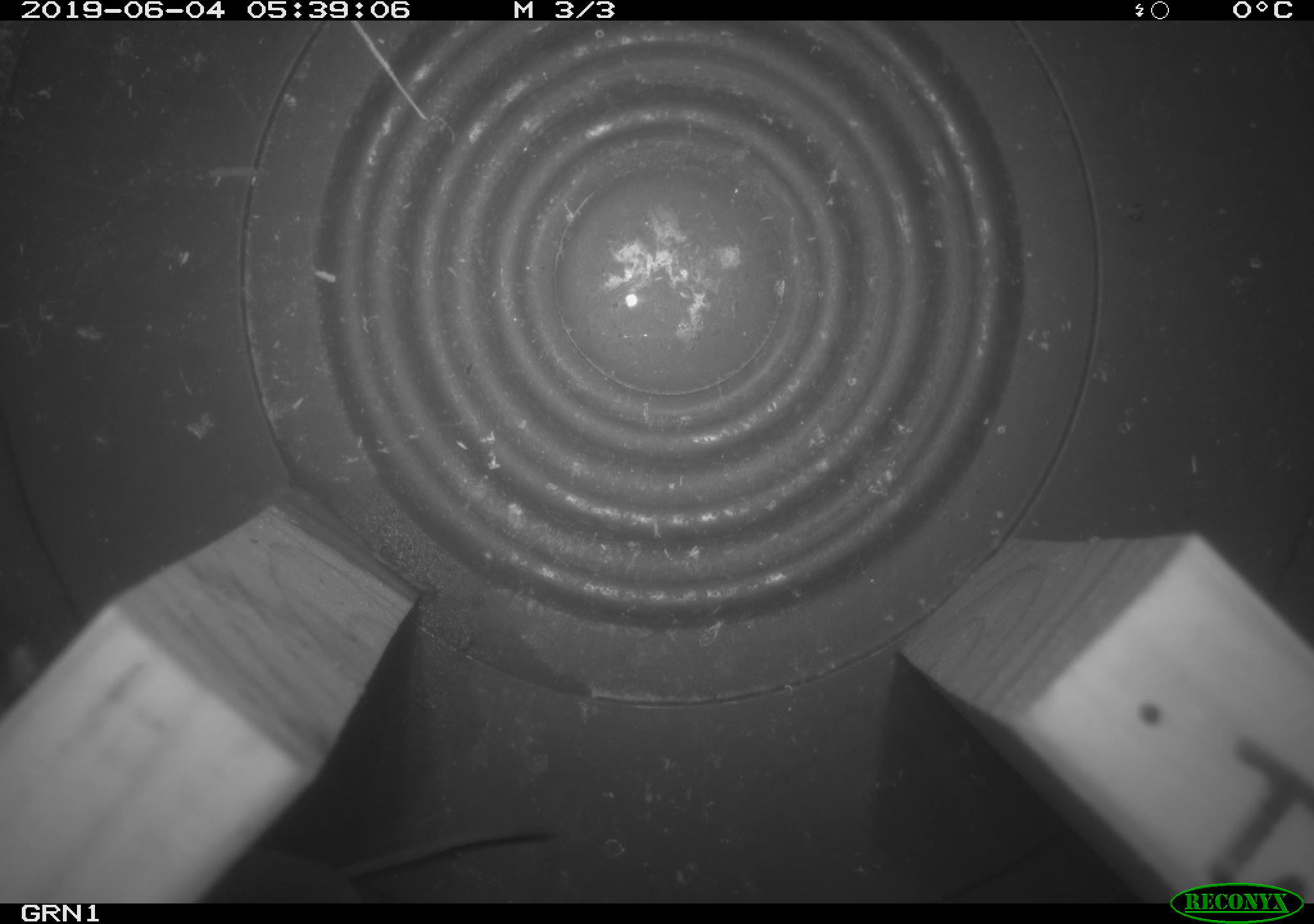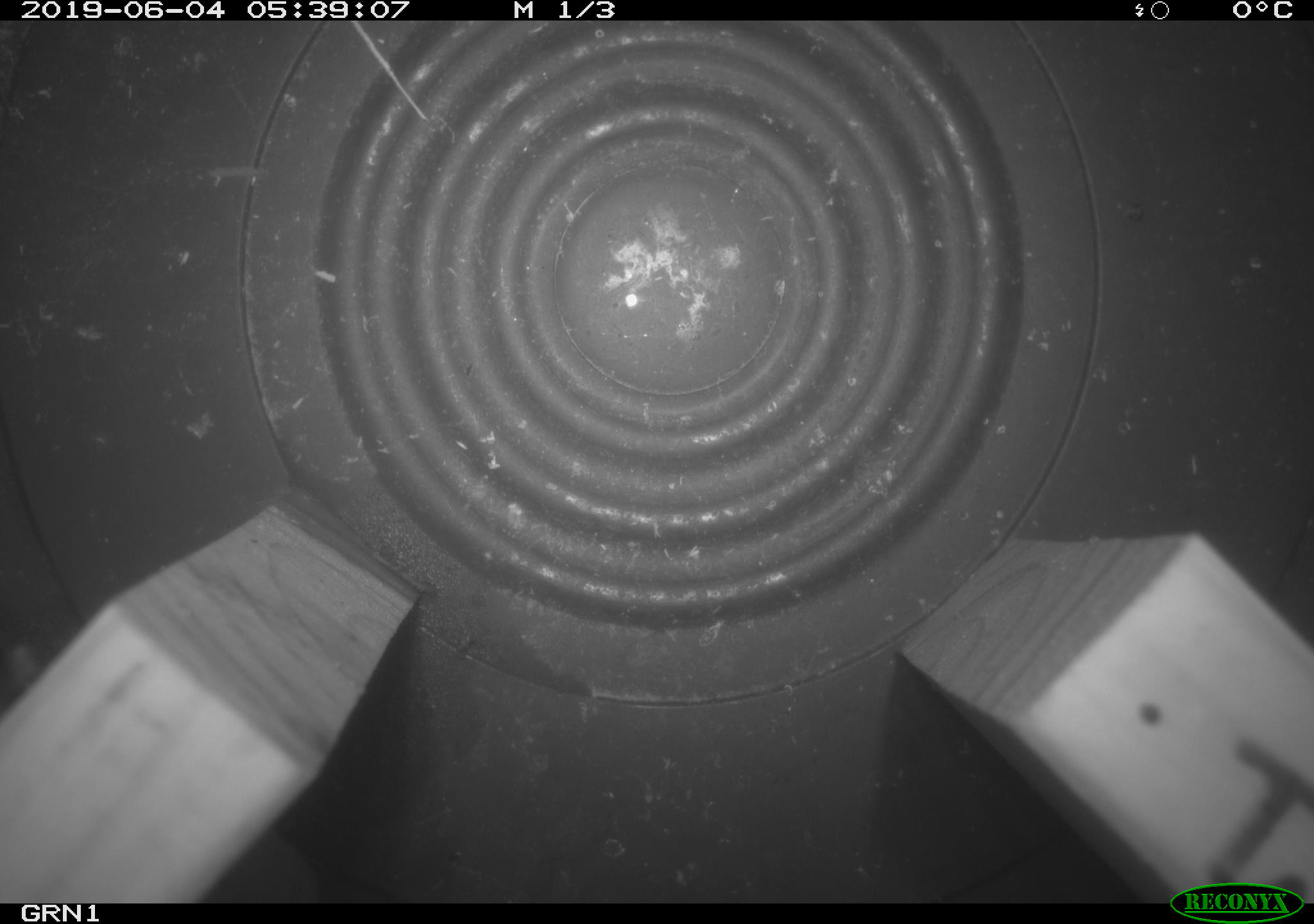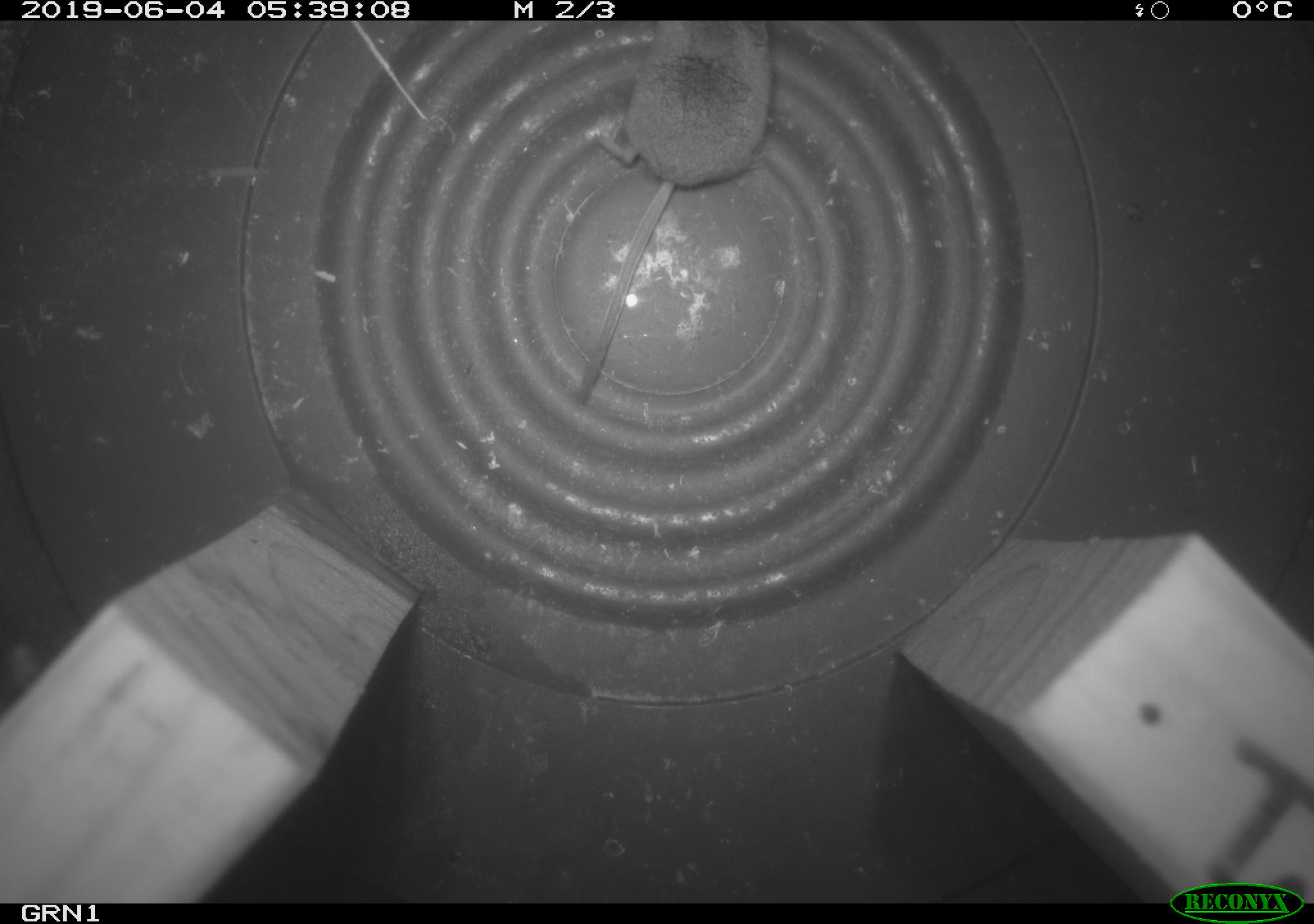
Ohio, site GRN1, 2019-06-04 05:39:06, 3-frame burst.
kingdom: Animalia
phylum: Chordata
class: Mammalia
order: Eulipotyphla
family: Soricidae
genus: Sorex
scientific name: Sorex cinereus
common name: masked shrew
Masked shrew (Sorex cinereus).